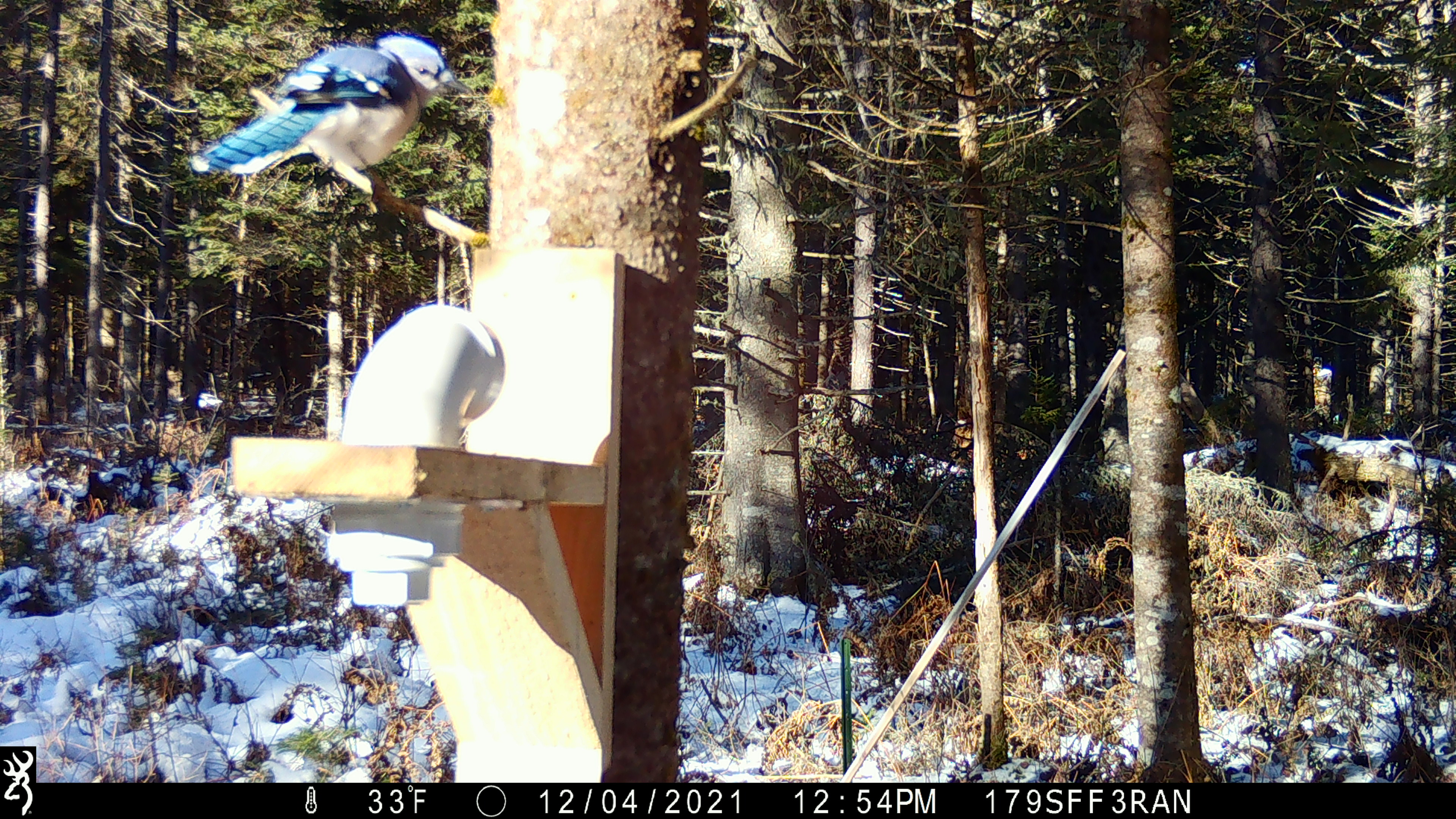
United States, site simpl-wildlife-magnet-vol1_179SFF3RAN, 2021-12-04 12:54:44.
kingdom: Animalia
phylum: Chordata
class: Aves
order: Passeriformes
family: Corvidae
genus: Cyanocitta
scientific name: Cyanocitta cristata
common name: blue jay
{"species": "blue jay (Cyanocitta cristata)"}